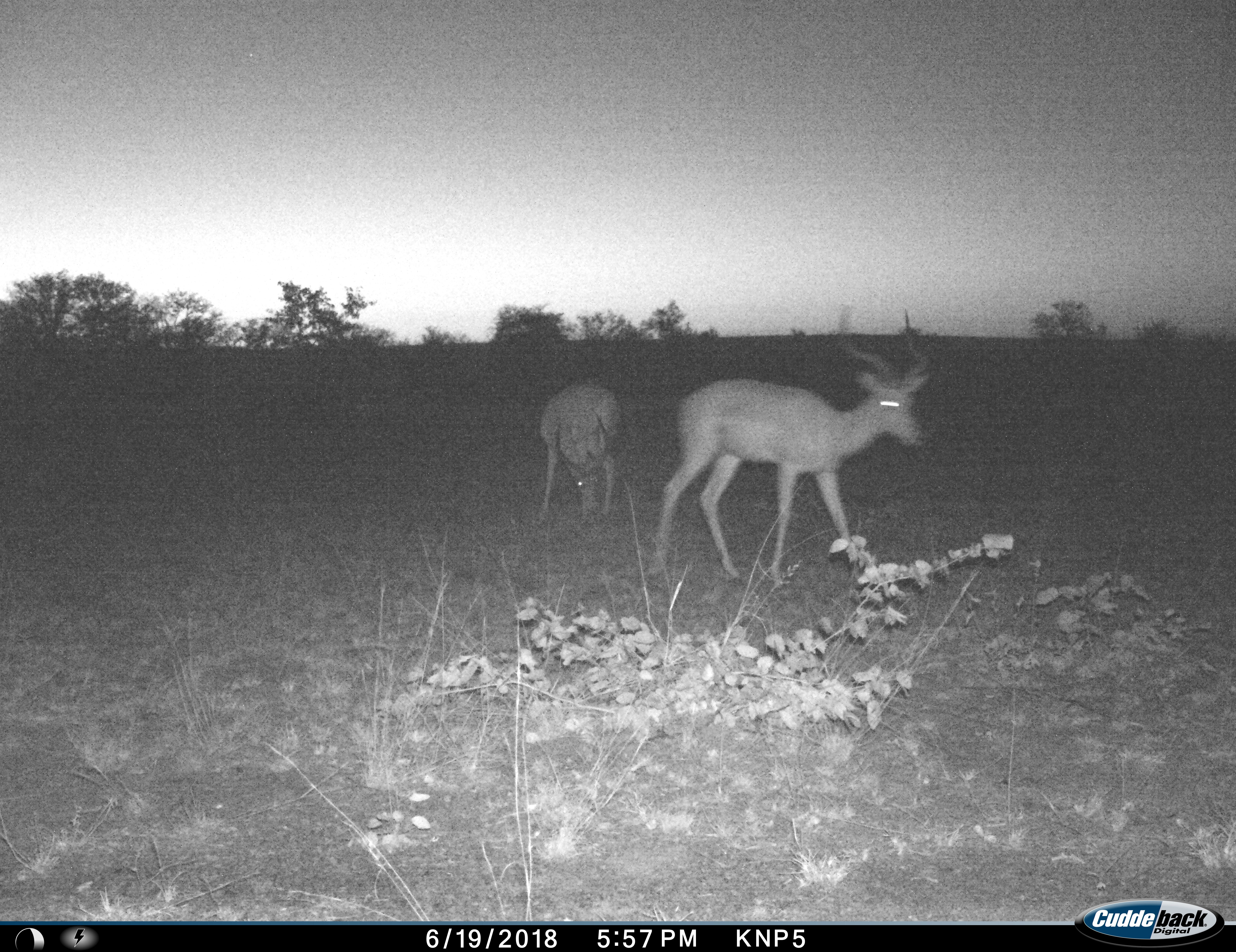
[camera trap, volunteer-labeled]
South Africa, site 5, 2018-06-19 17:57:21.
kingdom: Animalia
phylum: Chordata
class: Mammalia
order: Artiodactyla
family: Bovidae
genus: Aepyceros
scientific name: Aepyceros melampus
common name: impala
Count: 2.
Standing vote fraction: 22%.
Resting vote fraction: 0%.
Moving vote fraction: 78%.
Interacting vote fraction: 0%.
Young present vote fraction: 0%.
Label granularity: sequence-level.